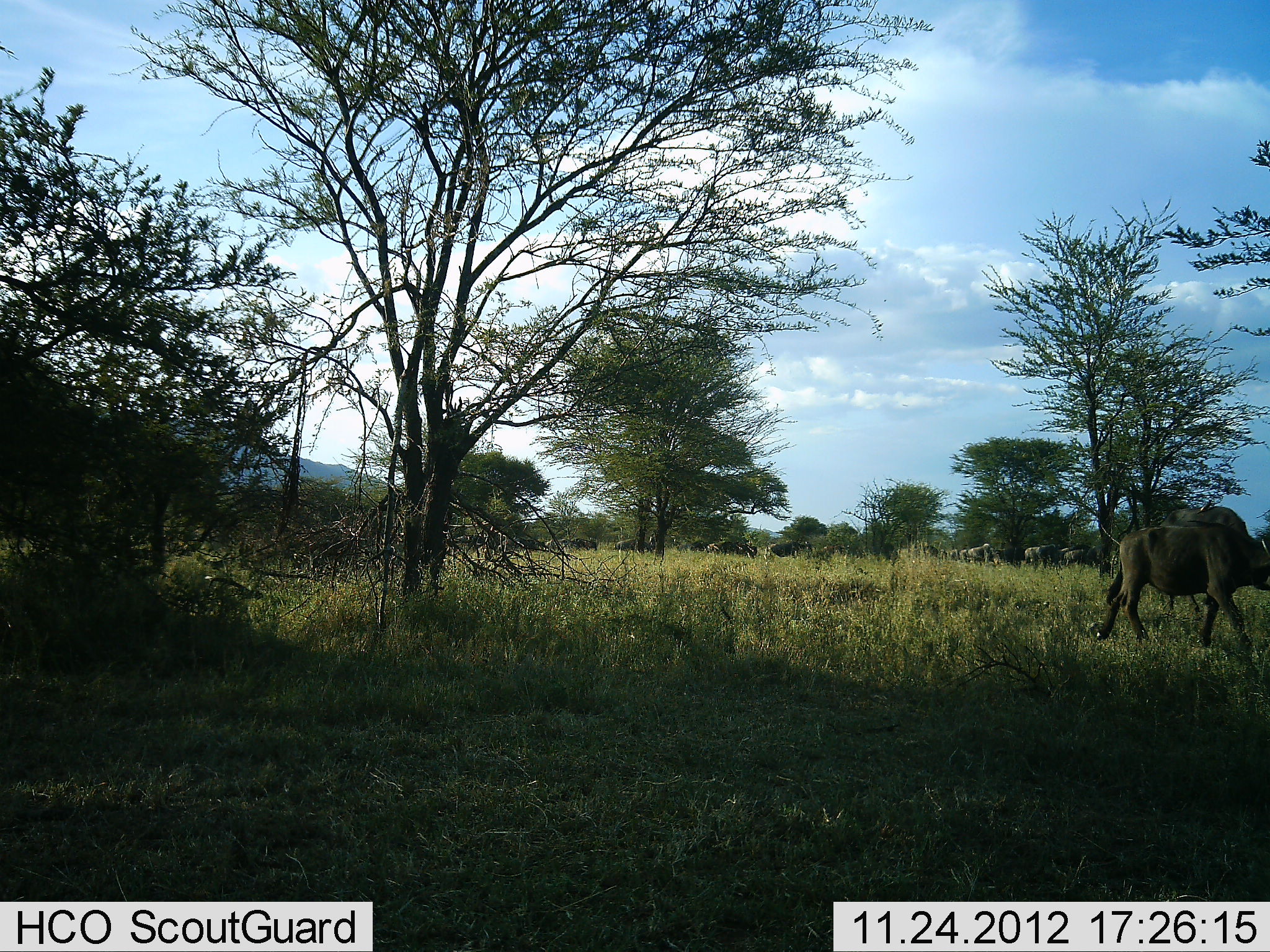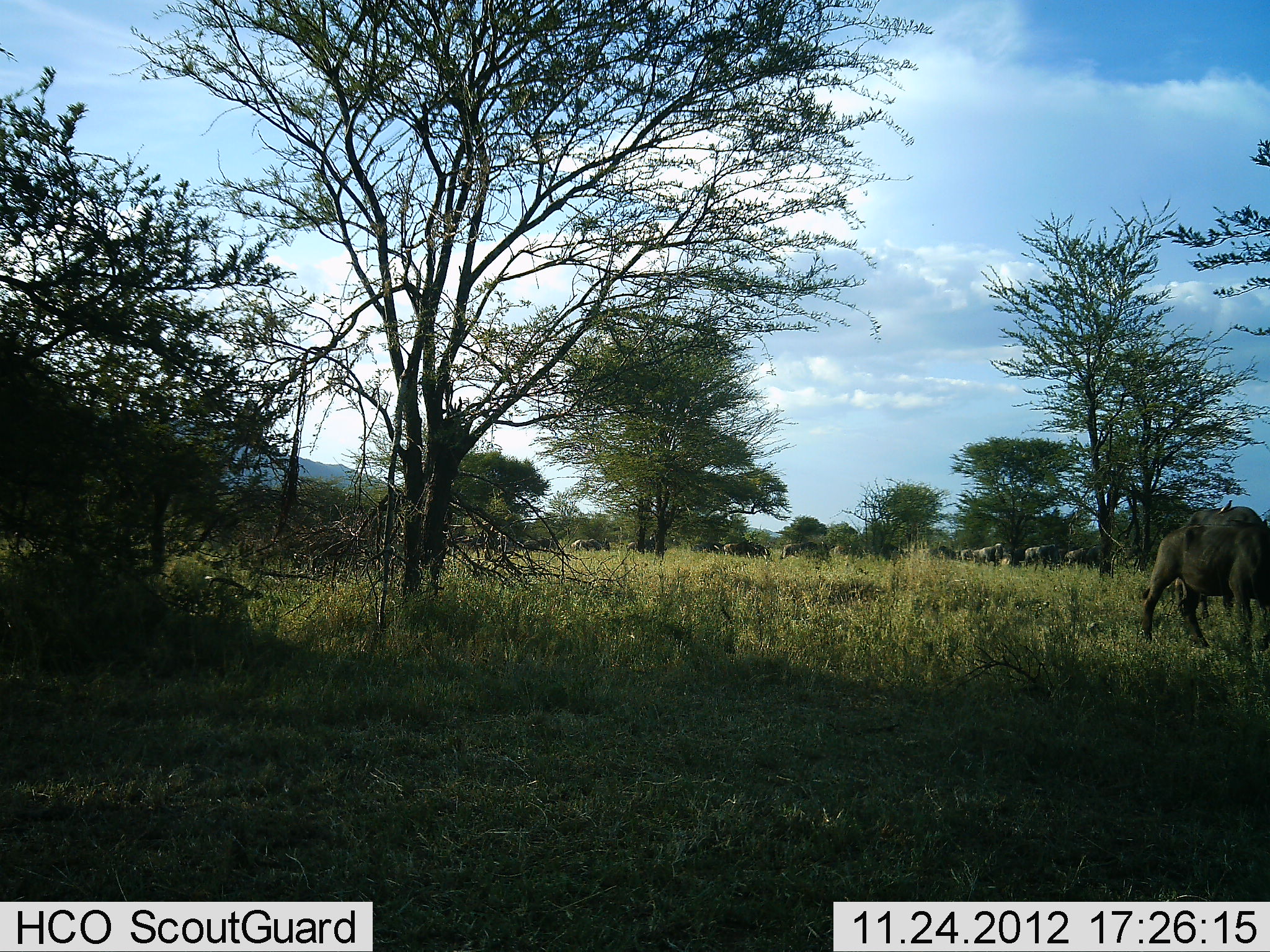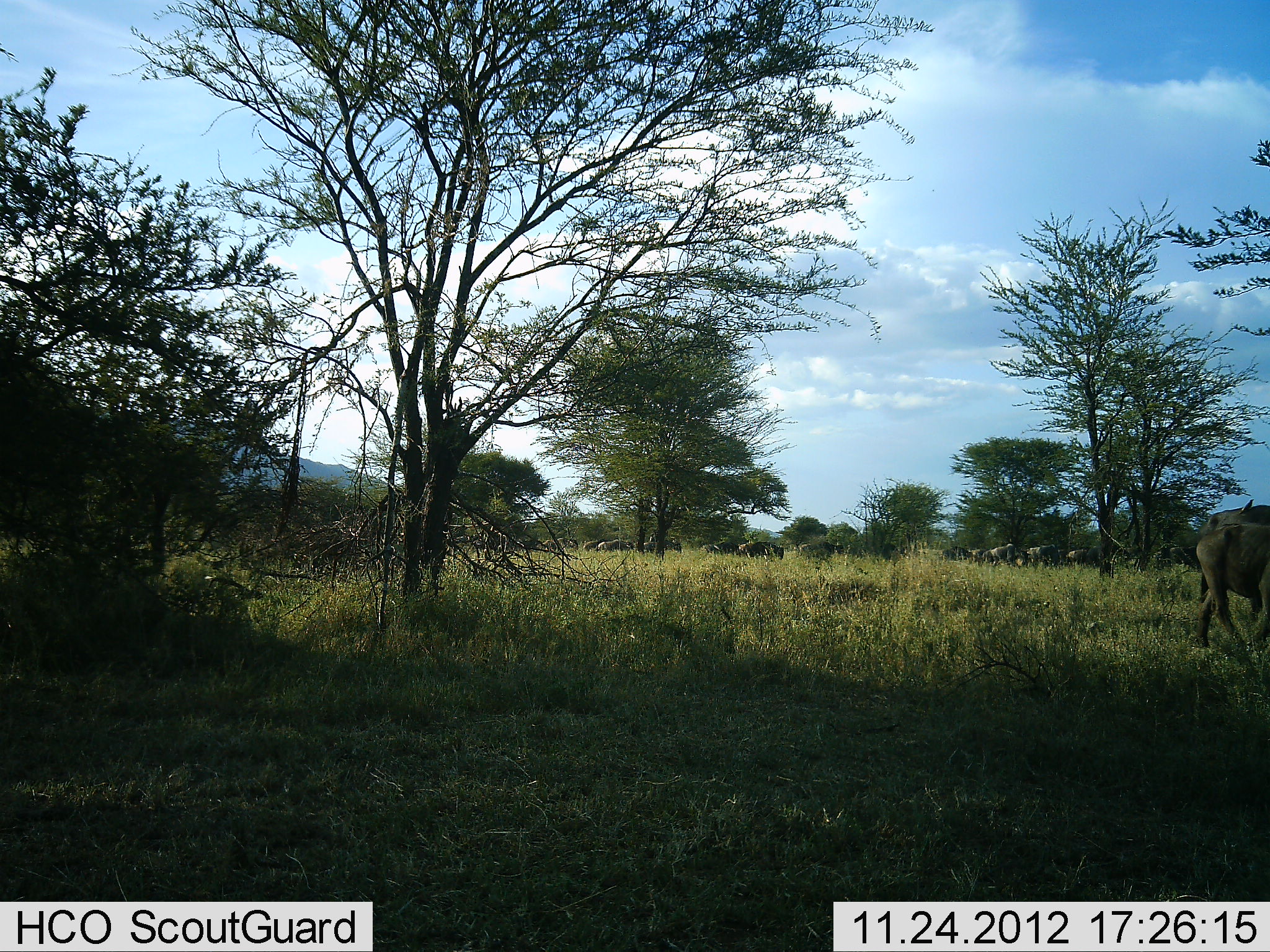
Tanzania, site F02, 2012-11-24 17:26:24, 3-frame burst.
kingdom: Animalia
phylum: Chordata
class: Mammalia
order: Artiodactyla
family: Bovidae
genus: Connochaetes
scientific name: Connochaetes taurinus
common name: blue wildebeest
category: wildebeest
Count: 11-50.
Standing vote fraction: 12%.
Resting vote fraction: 0%.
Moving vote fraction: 88%.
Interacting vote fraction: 0%.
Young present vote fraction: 0%.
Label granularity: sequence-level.